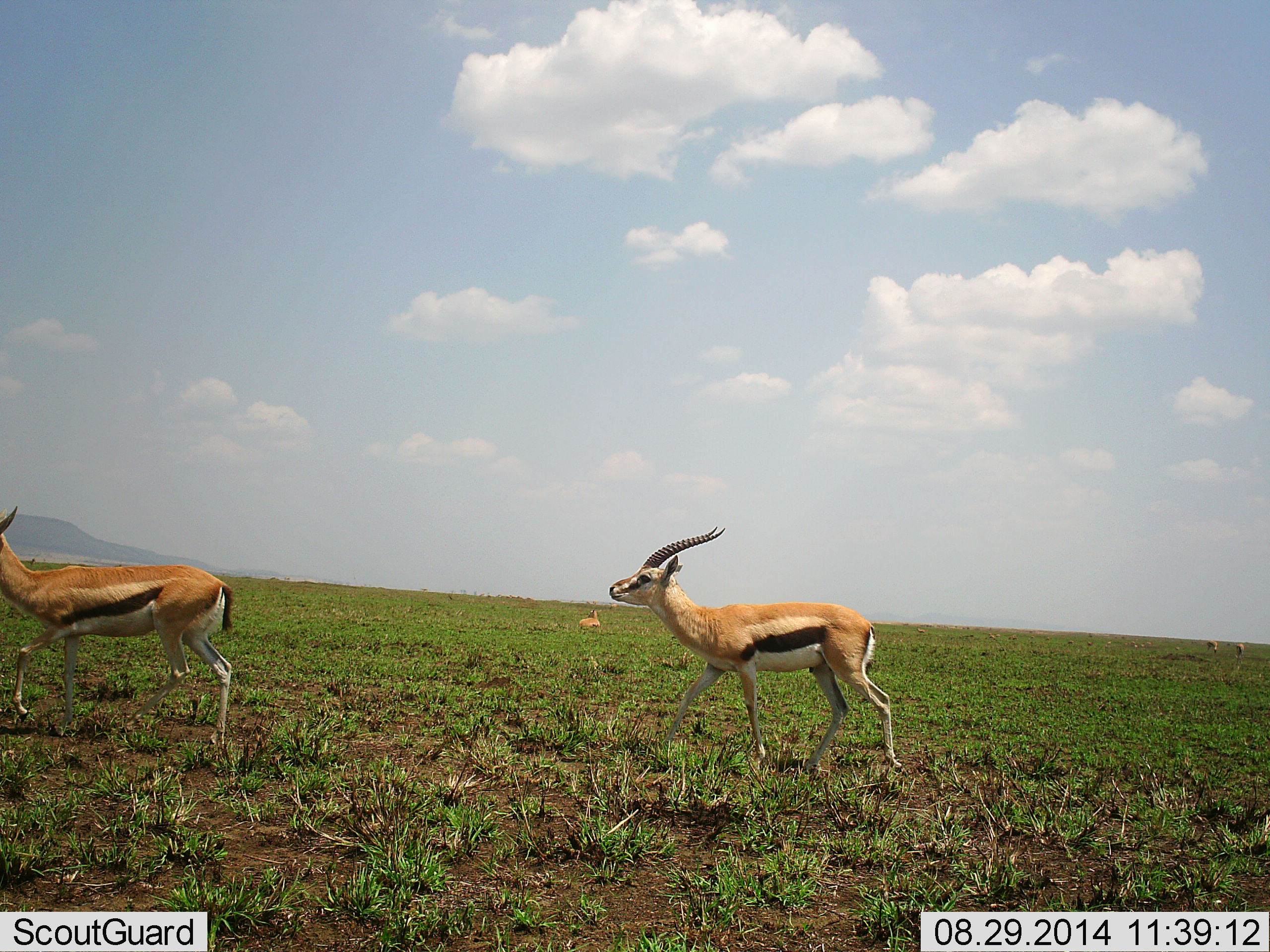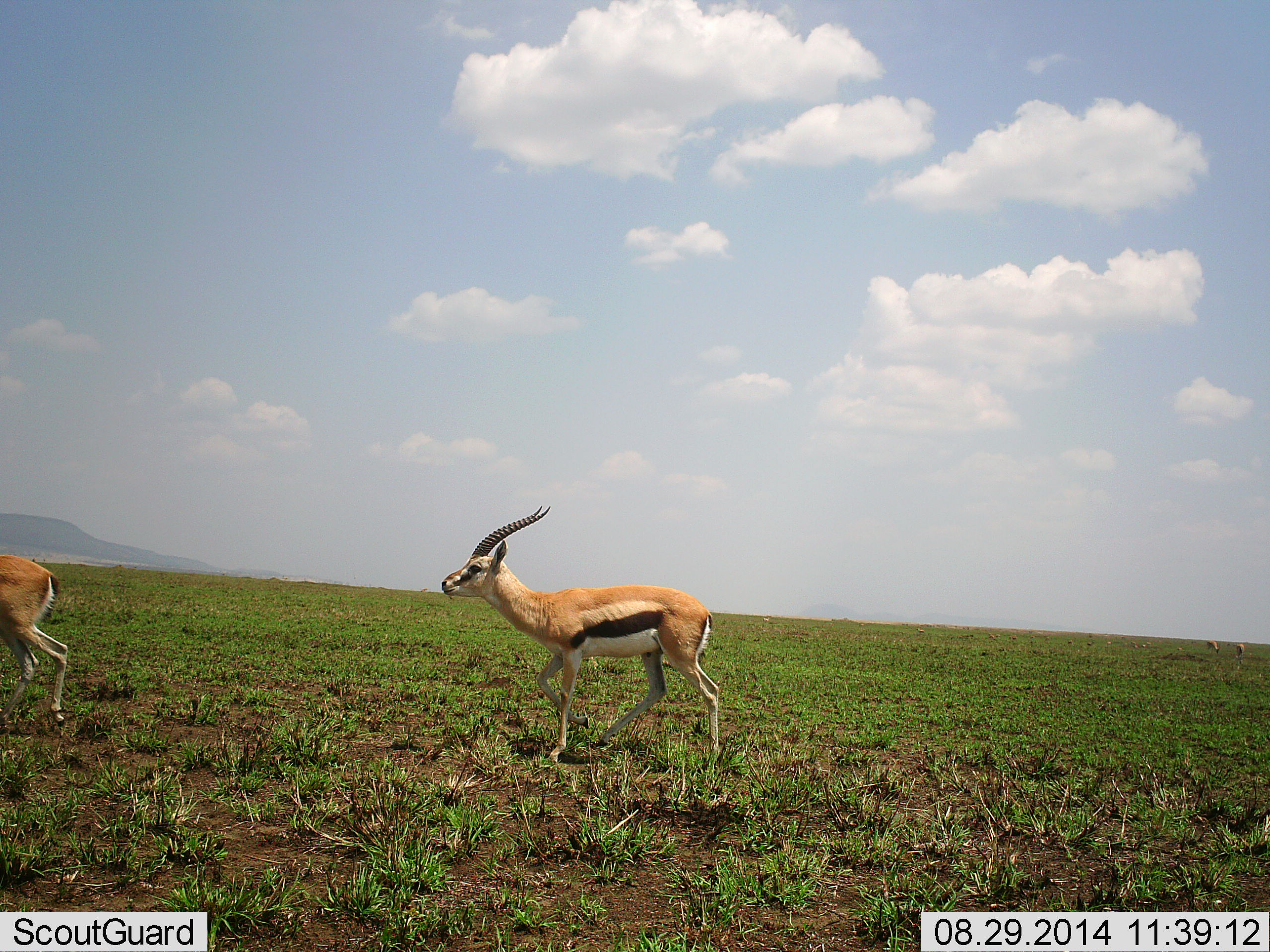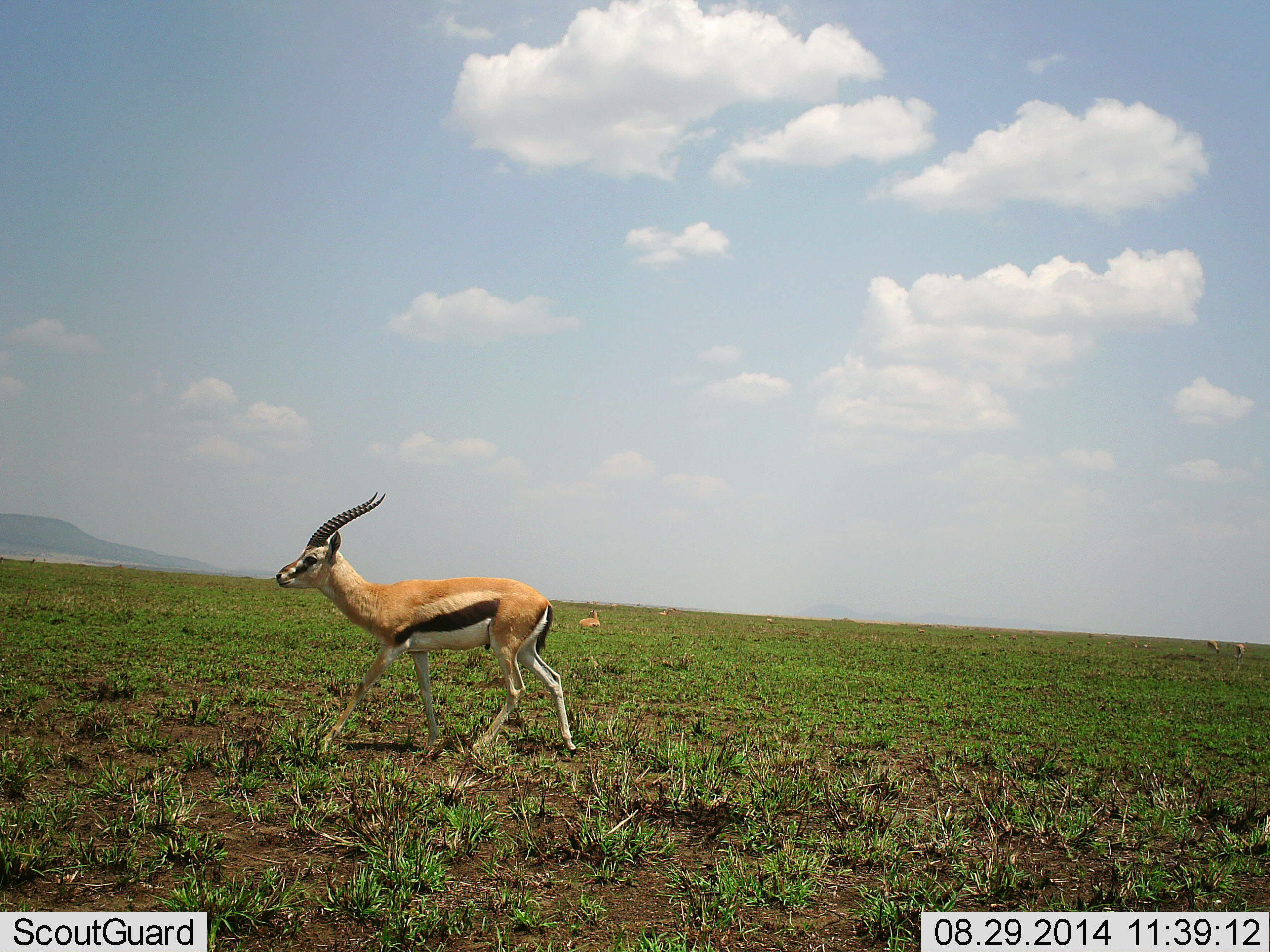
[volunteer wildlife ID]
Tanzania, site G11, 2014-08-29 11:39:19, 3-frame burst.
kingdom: Animalia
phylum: Chordata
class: Mammalia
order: Artiodactyla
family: Bovidae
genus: Eudorcas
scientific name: Eudorcas thomsonii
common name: thomson's gazelle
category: gazellethomsons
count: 2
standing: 0%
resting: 18%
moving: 100%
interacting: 0%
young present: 0%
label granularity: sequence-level